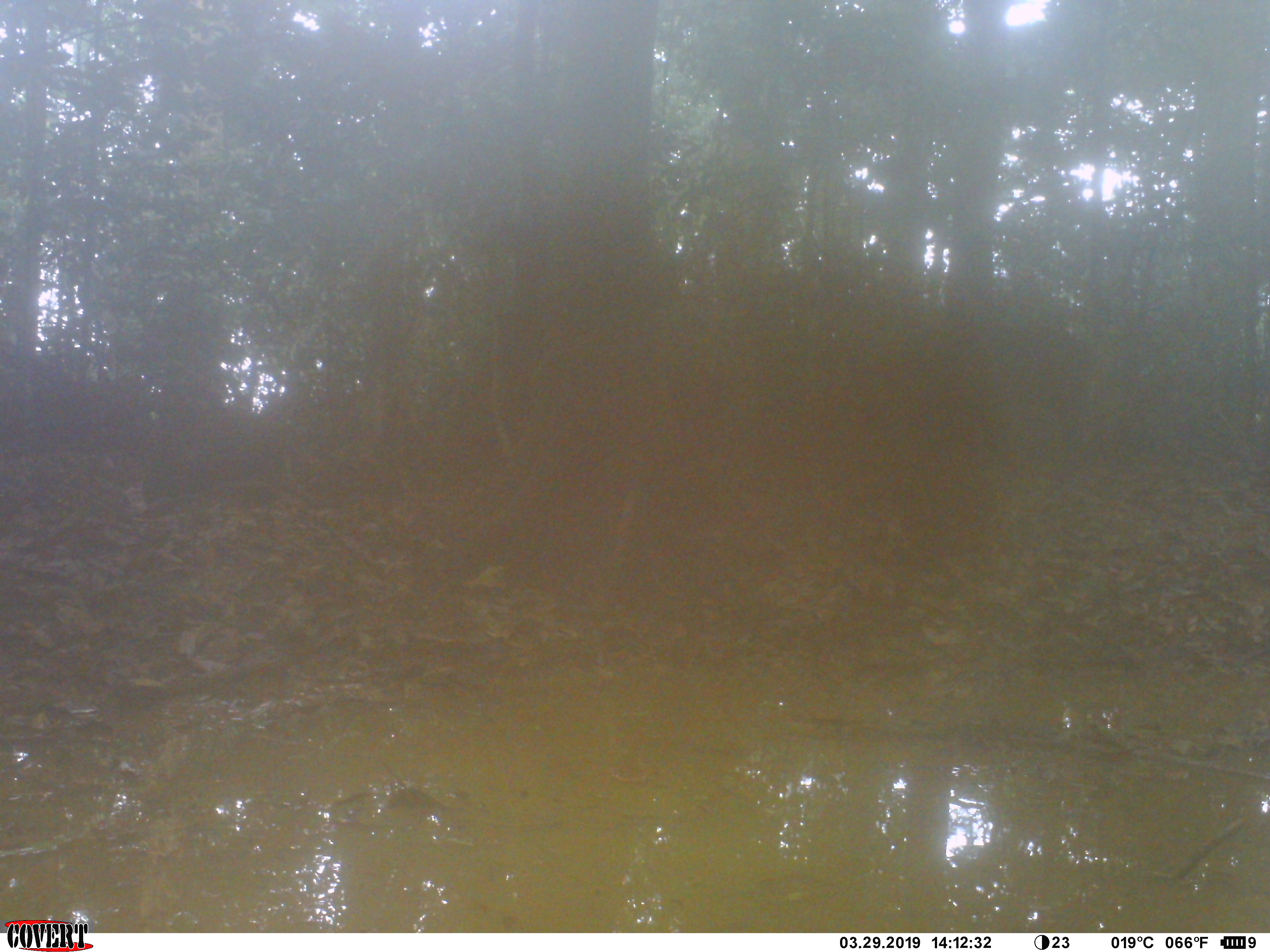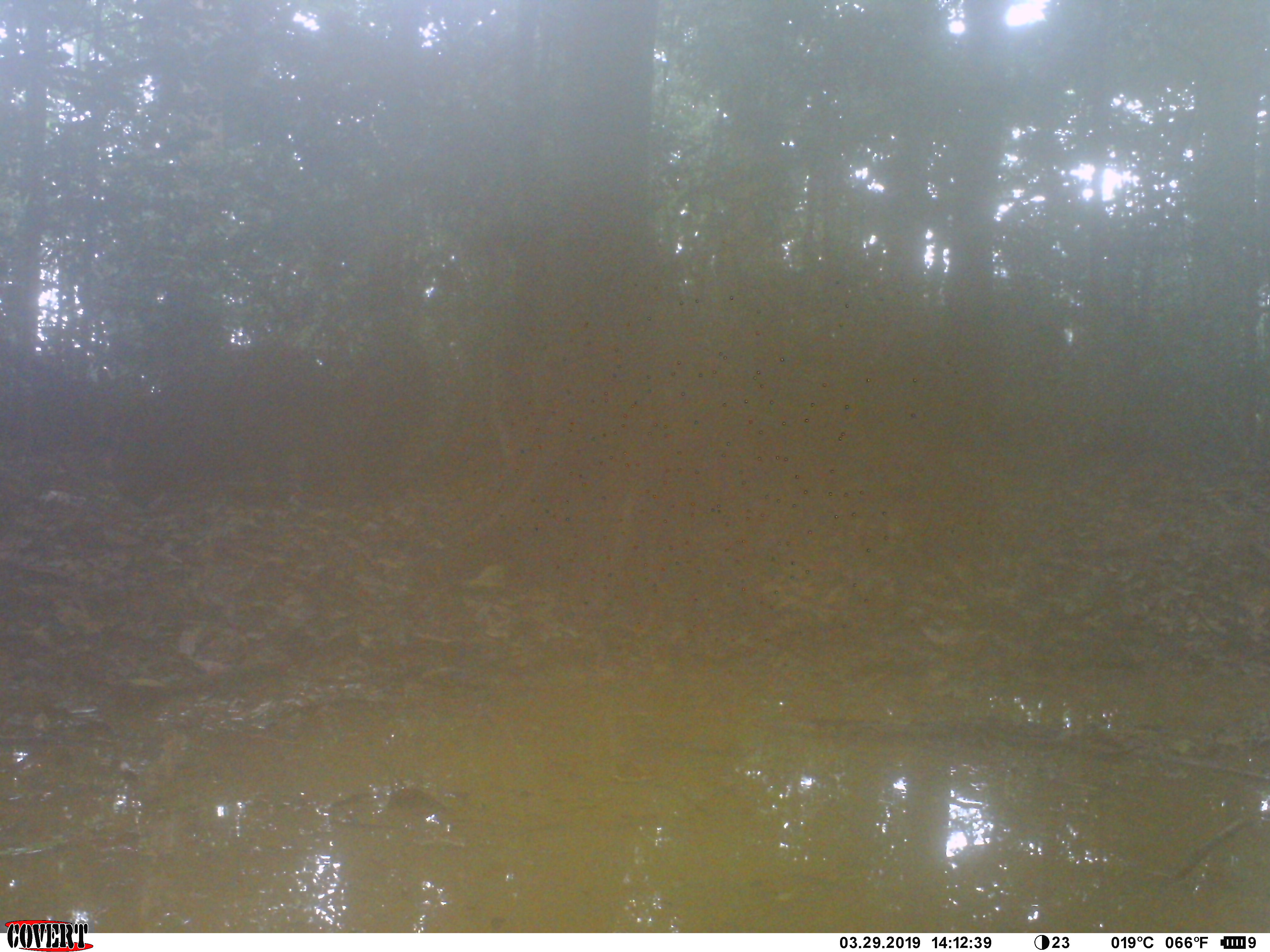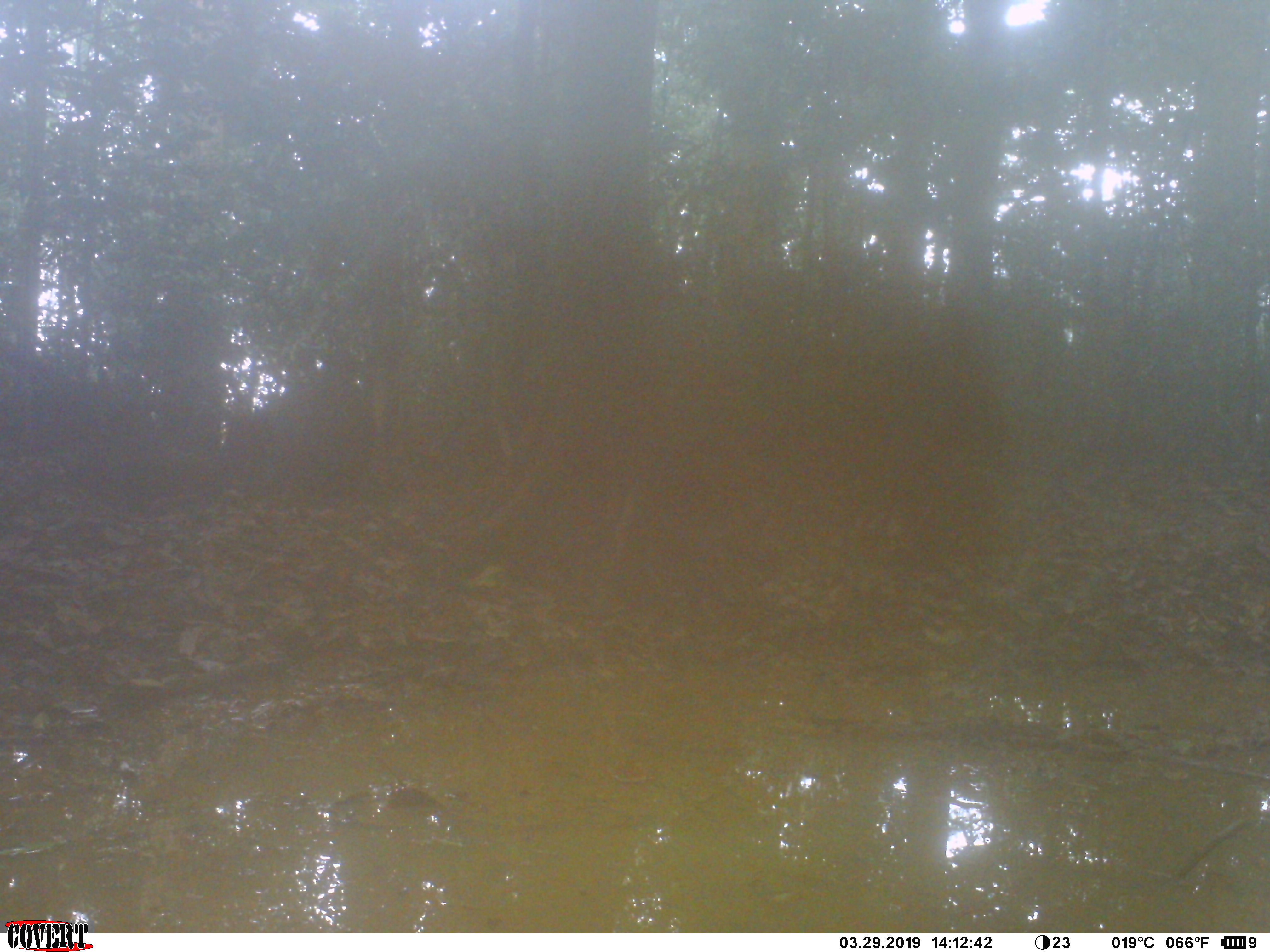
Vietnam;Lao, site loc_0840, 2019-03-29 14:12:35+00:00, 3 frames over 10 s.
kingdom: Animalia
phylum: Chordata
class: Mammalia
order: Artiodactyla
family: Suidae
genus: Sus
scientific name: Sus scrofa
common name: eurasian wild pig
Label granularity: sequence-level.